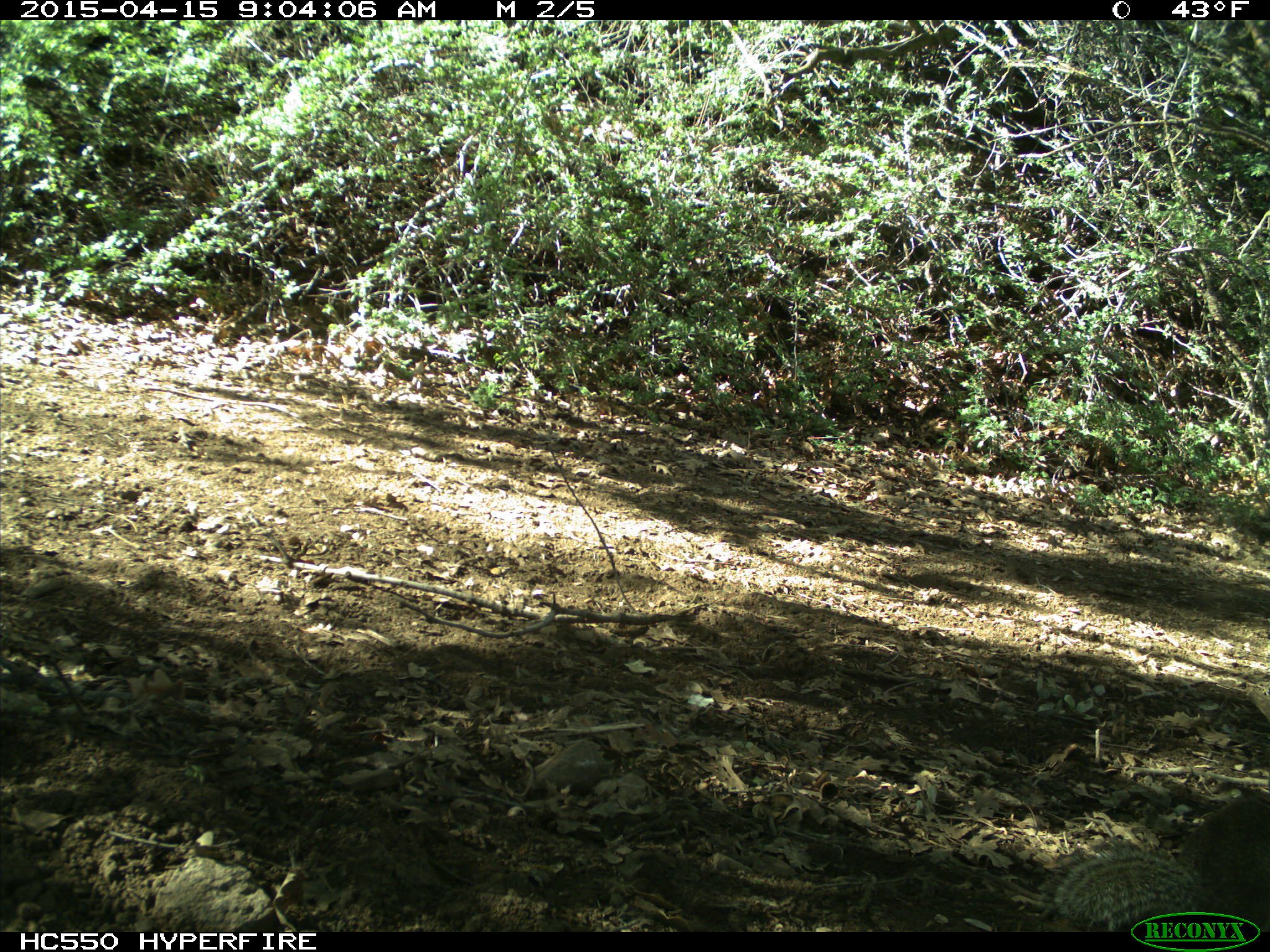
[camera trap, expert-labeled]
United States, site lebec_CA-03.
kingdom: Animalia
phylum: Chordata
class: Mammalia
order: Rodentia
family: Sciuridae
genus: Otospermophilus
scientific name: Otospermophilus beecheyi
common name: california ground squirrel